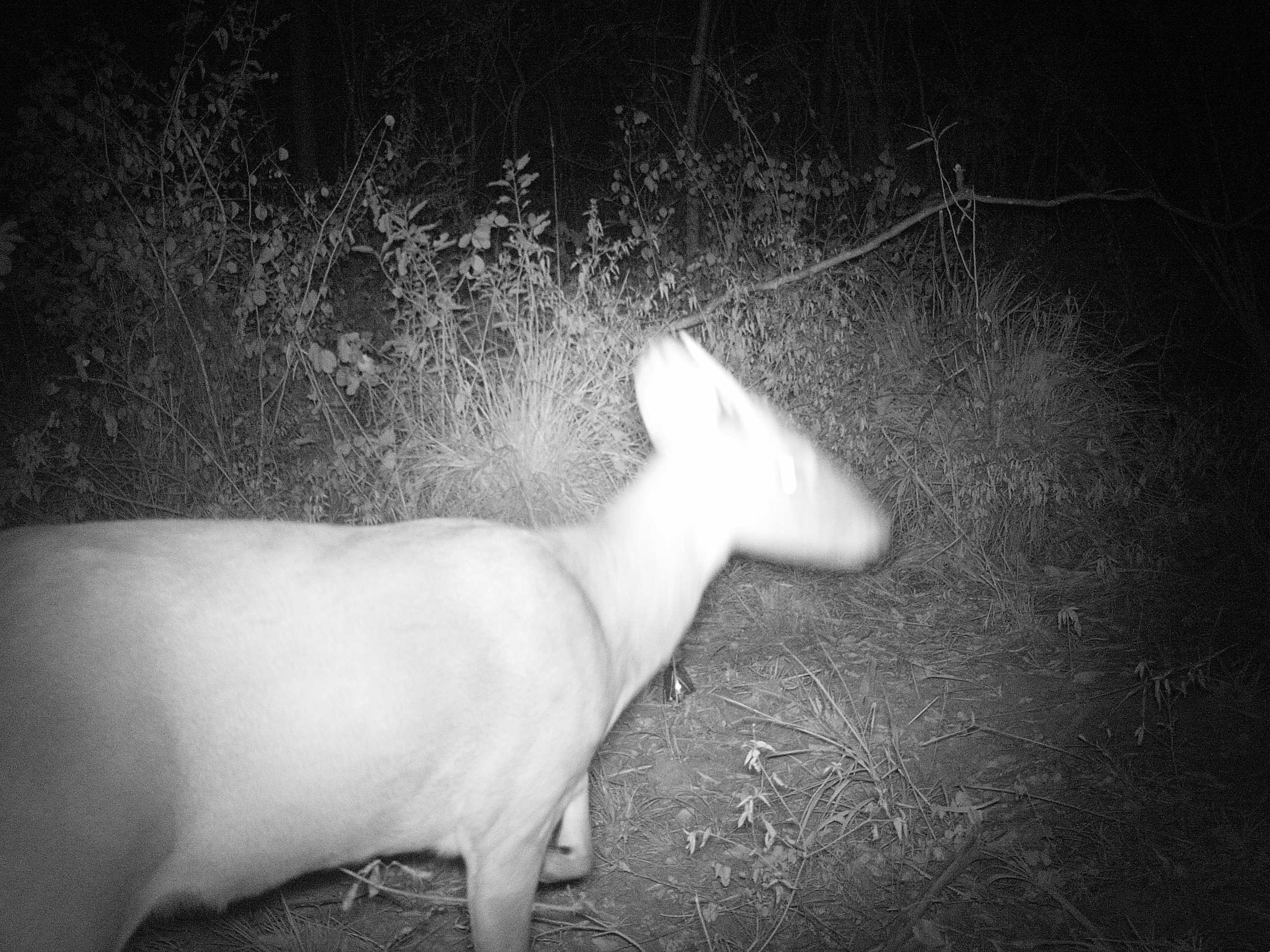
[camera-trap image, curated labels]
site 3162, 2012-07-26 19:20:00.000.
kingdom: Animalia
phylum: Chordata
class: Mammalia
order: Artiodactyla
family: Cervidae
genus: Mazama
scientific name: Mazama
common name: brockets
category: mazama sp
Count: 1.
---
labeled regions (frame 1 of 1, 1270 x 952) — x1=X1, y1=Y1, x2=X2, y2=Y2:
mazama sp: x1=0, y1=327, x2=892, y2=949